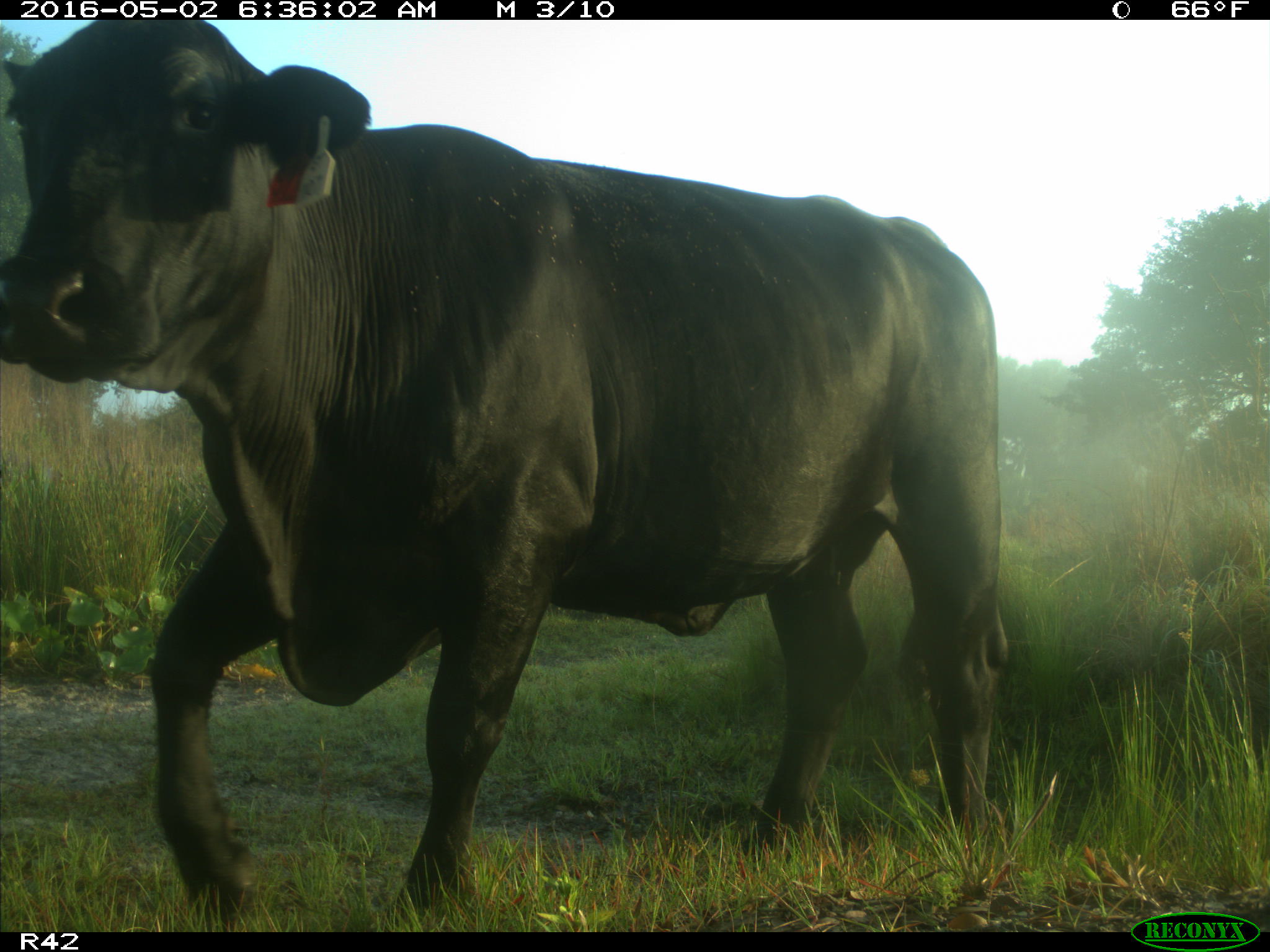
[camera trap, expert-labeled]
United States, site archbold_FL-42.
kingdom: Animalia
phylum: Chordata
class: Mammalia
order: Artiodactyla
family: Bovidae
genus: Bos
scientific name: Bos taurus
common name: domestic cow